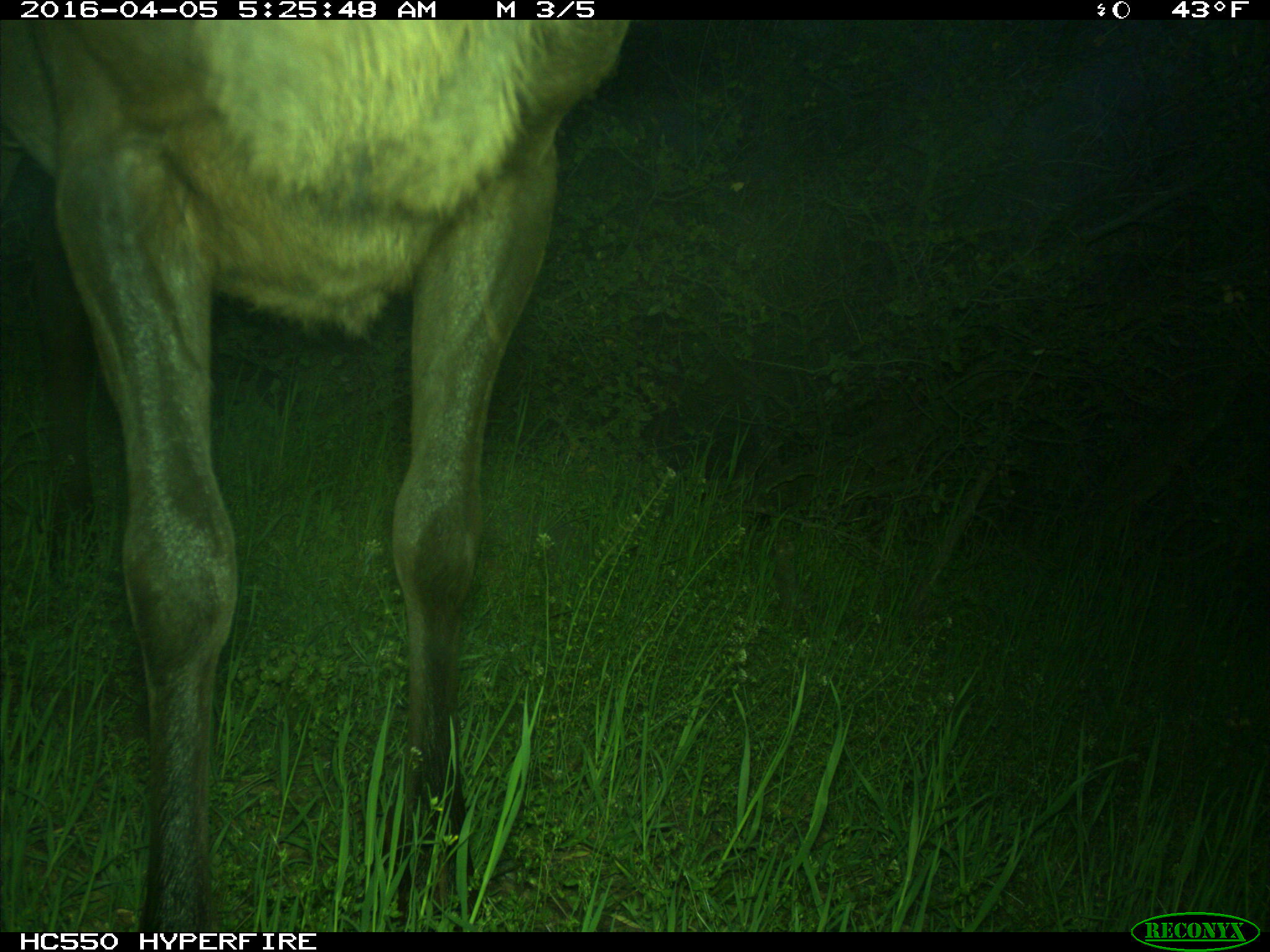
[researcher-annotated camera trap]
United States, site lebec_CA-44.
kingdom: Animalia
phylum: Chordata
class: Mammalia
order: Artiodactyla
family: Cervidae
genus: Cervus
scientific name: Cervus canadensis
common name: elk